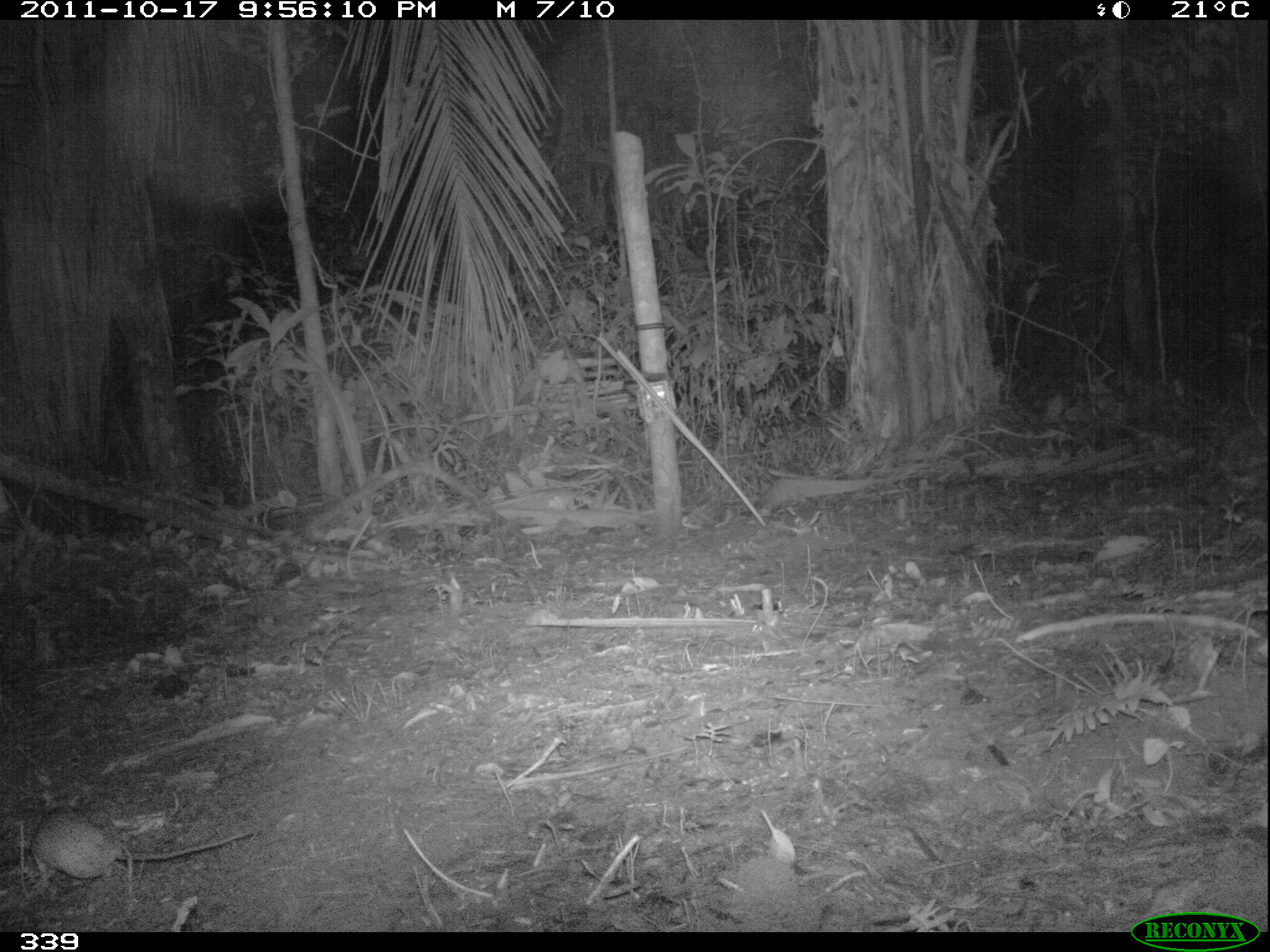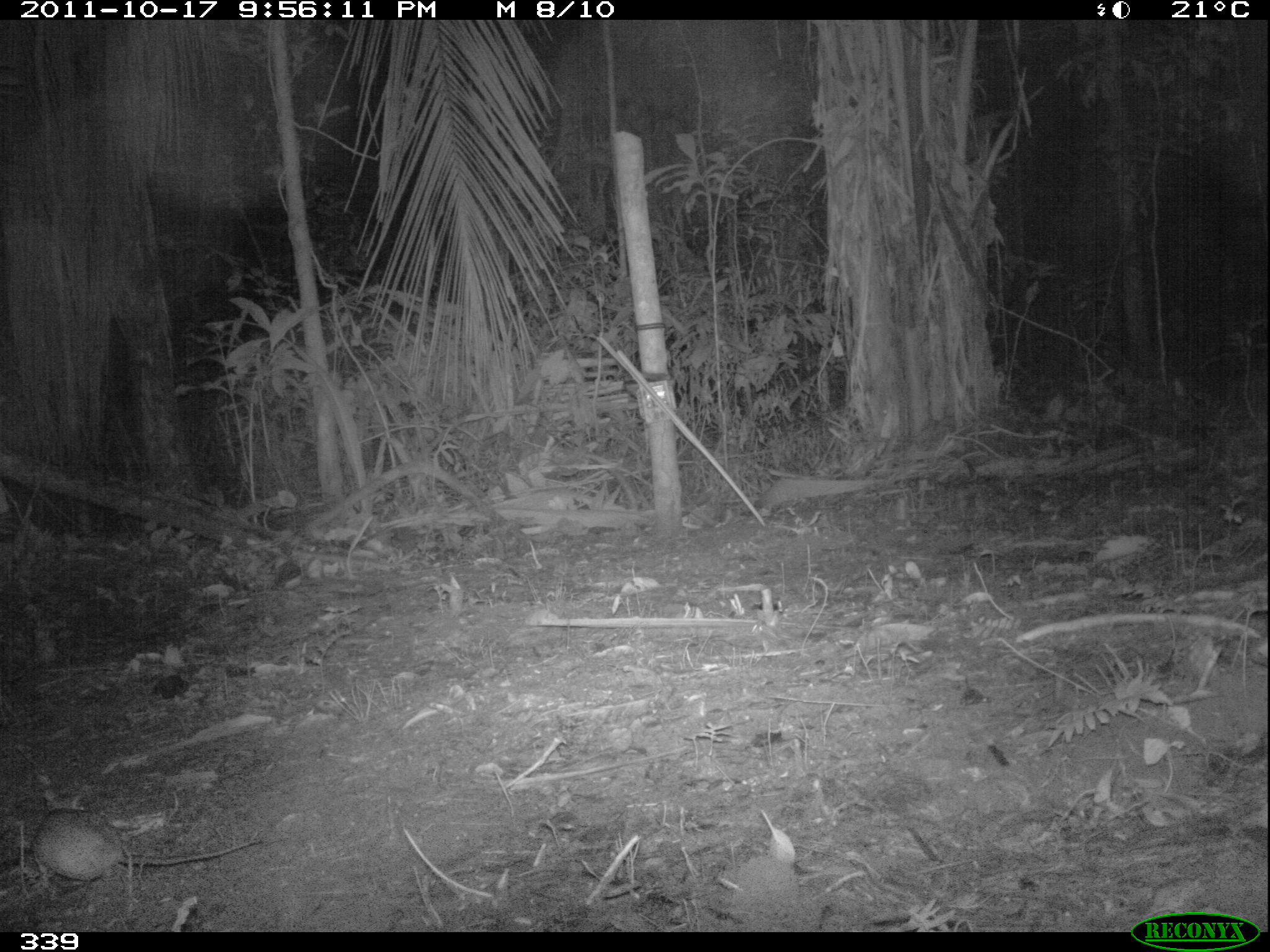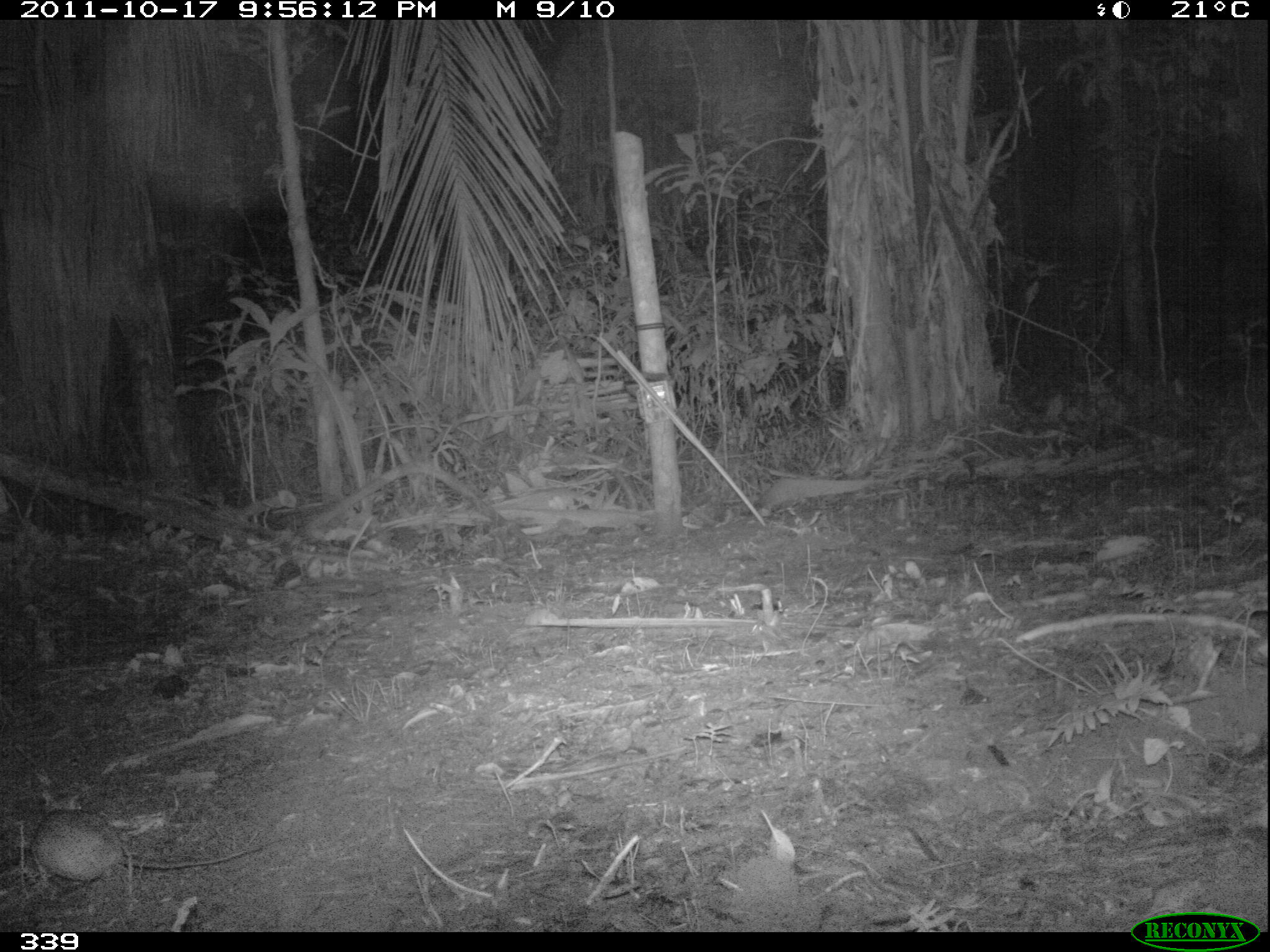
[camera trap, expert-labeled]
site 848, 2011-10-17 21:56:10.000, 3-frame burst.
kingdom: Animalia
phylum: Chordata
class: Mammalia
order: Rodentia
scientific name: Rodentia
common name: rodents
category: unknown rodent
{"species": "unknown rodent (rodents) (Rodentia)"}